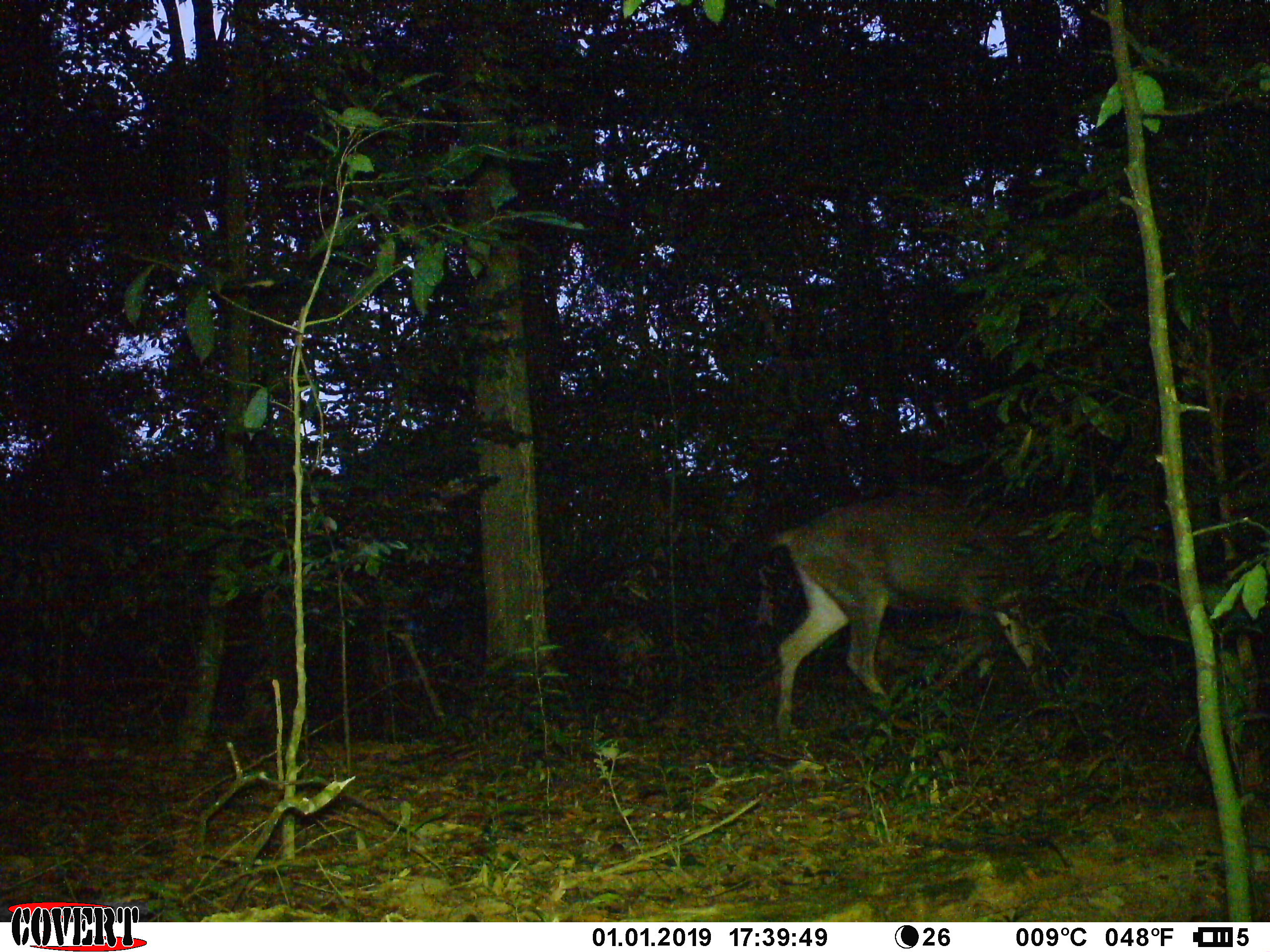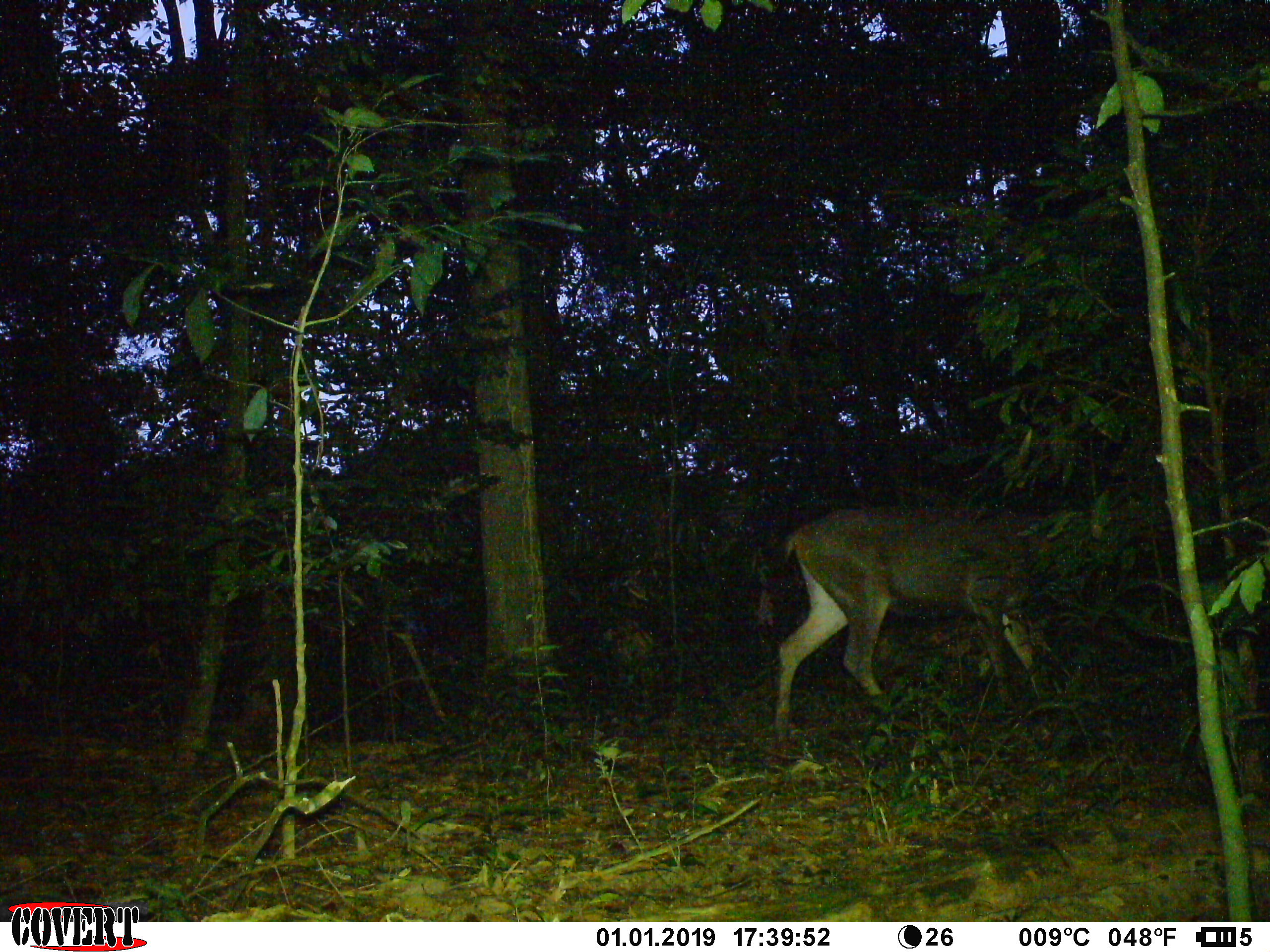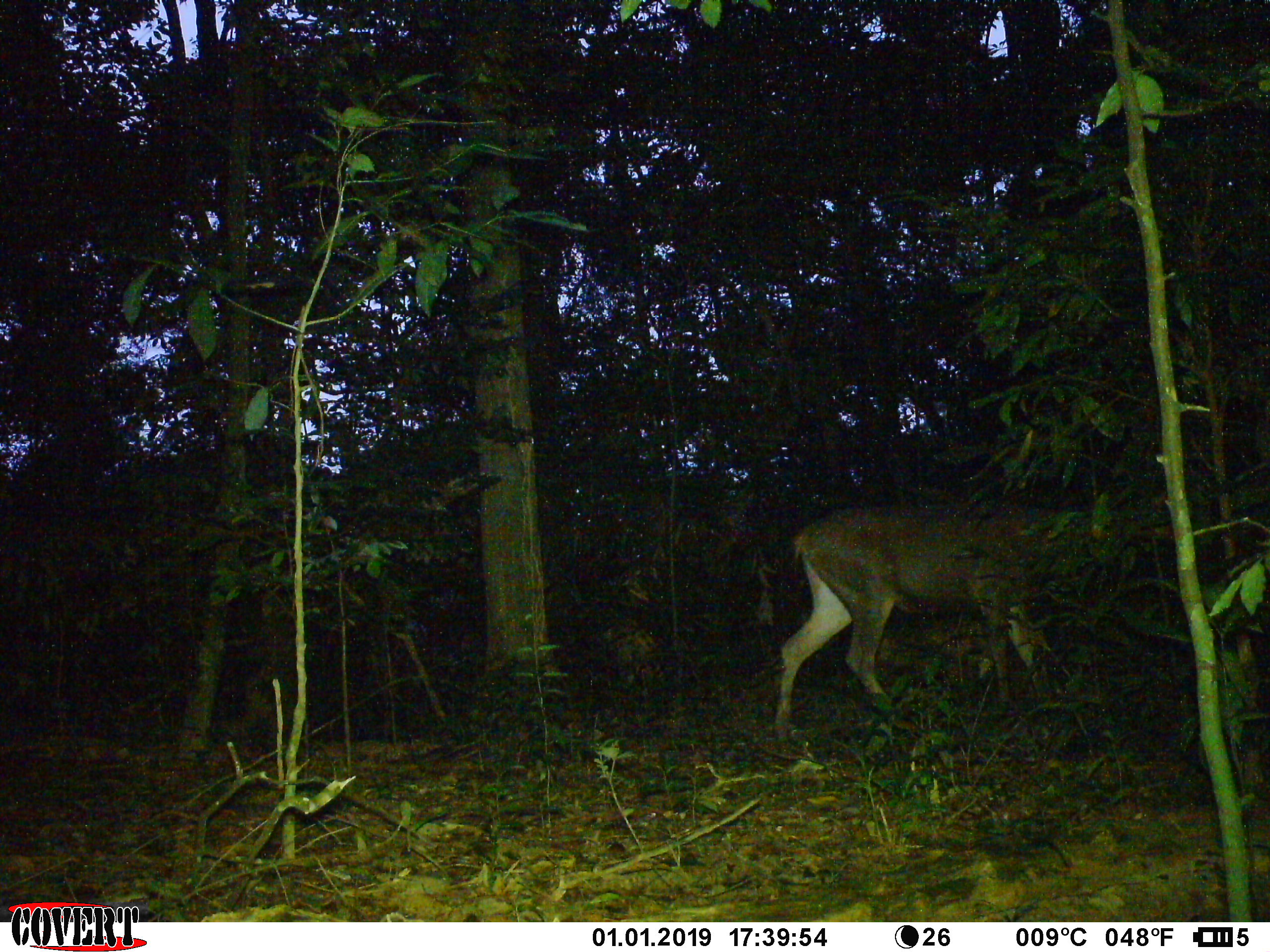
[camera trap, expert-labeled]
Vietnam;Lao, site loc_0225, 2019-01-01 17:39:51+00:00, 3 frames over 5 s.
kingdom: Animalia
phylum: Chordata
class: Mammalia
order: Artiodactyla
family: Cervidae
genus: Rusa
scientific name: Rusa unicolor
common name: sambar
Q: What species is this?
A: Sambar (Rusa unicolor).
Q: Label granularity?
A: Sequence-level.